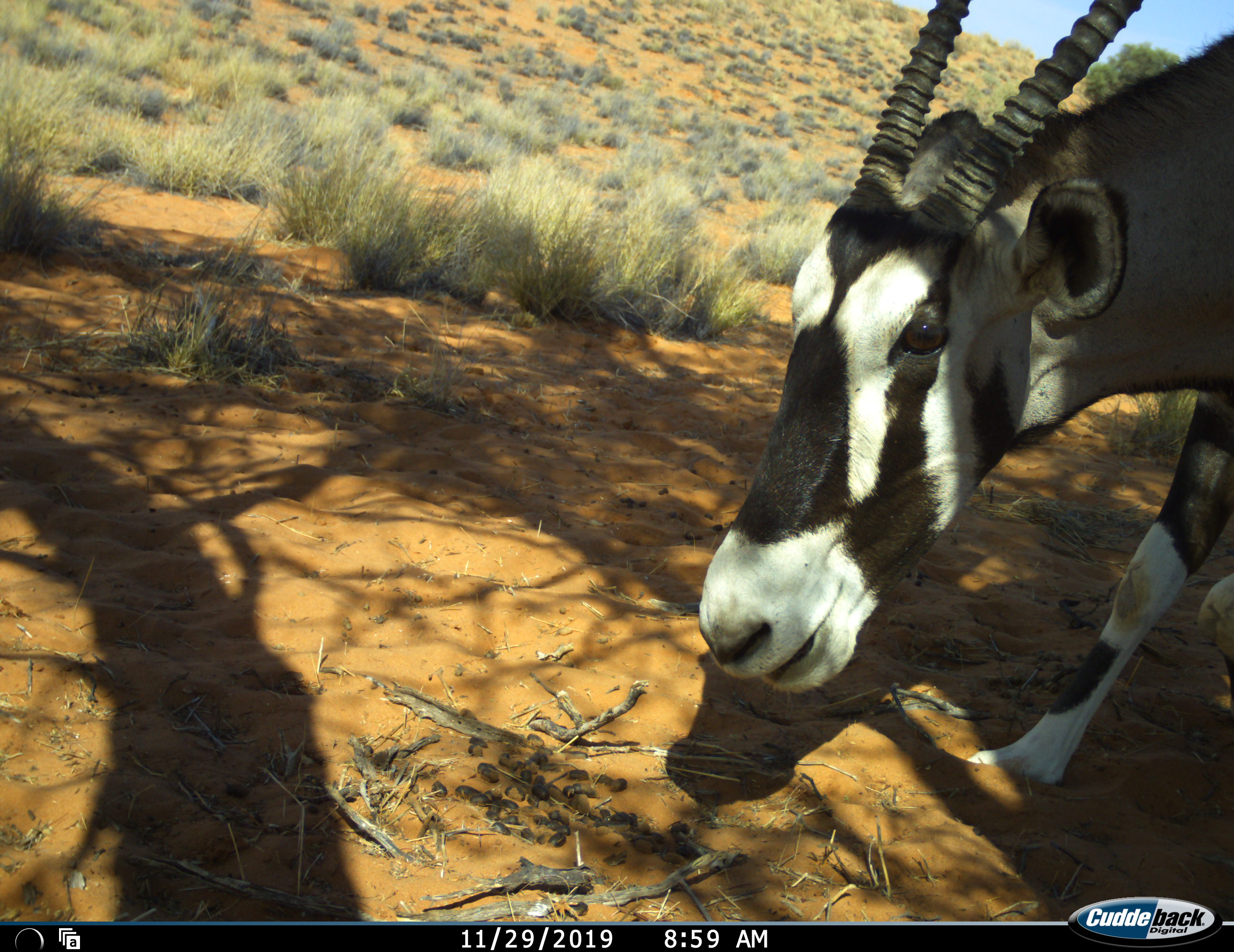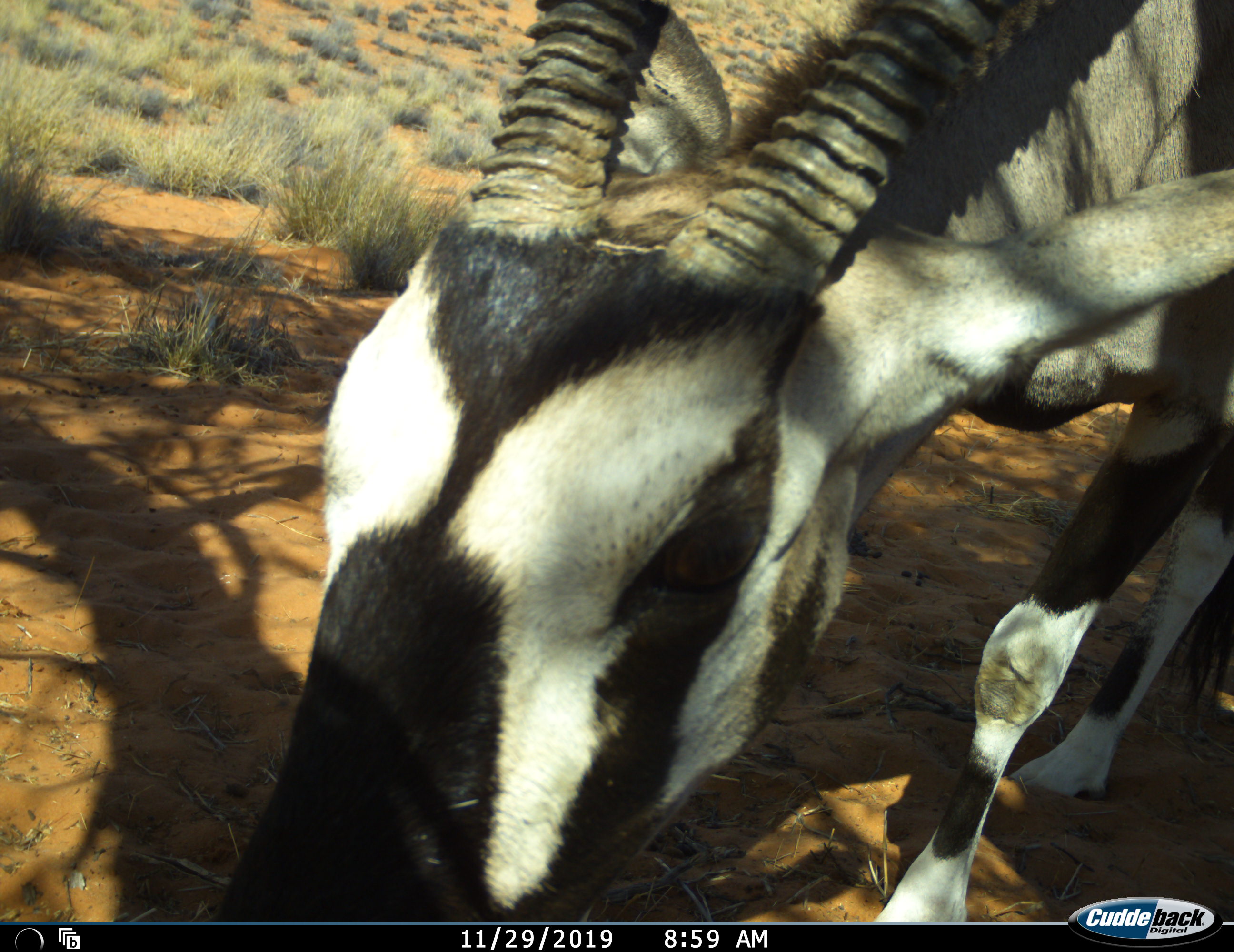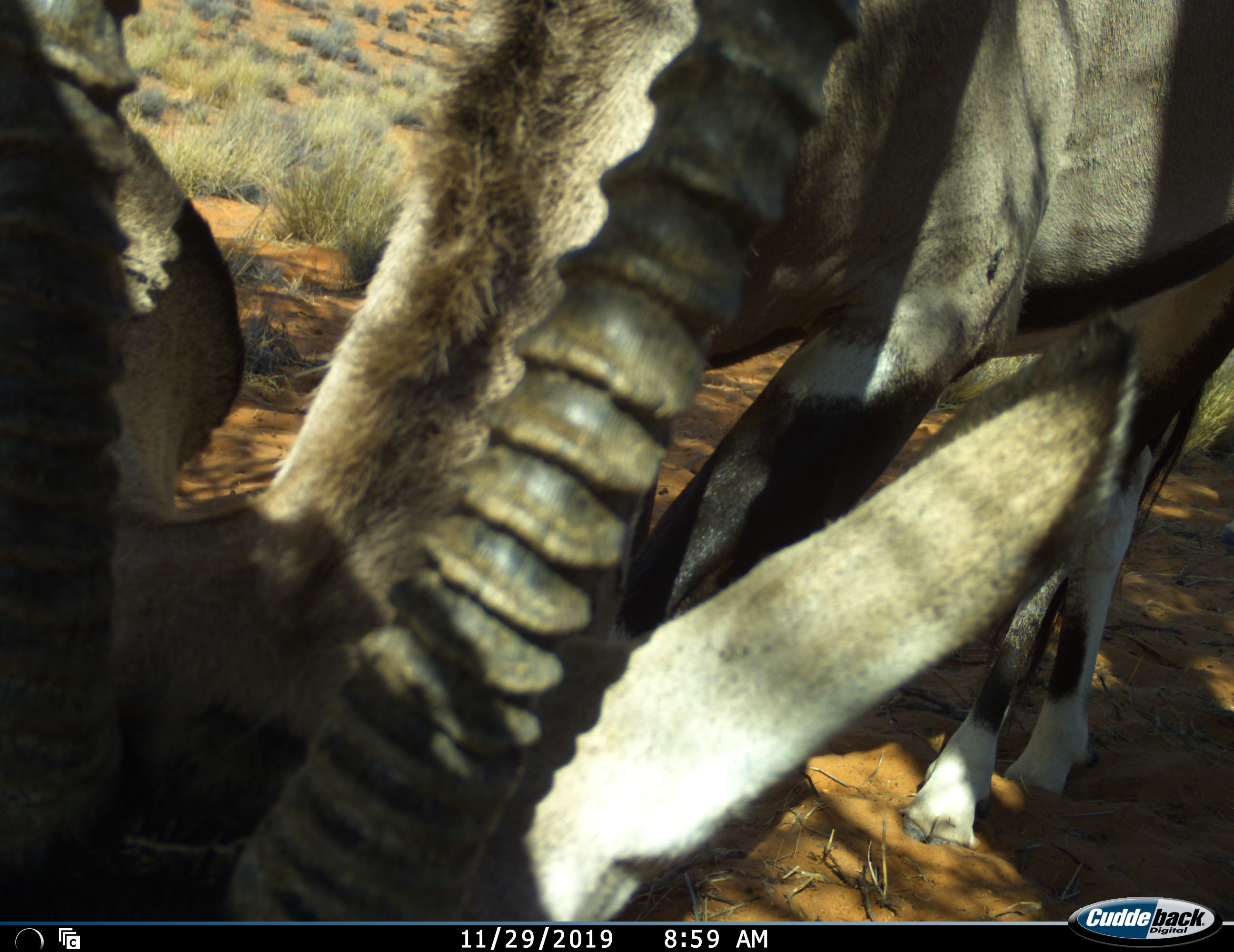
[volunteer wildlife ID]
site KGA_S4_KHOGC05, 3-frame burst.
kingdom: Animalia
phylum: Chordata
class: Mammalia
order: Artiodactyla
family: Bovidae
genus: Oryx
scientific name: Oryx gazella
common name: gemsbok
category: oryx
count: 1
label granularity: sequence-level